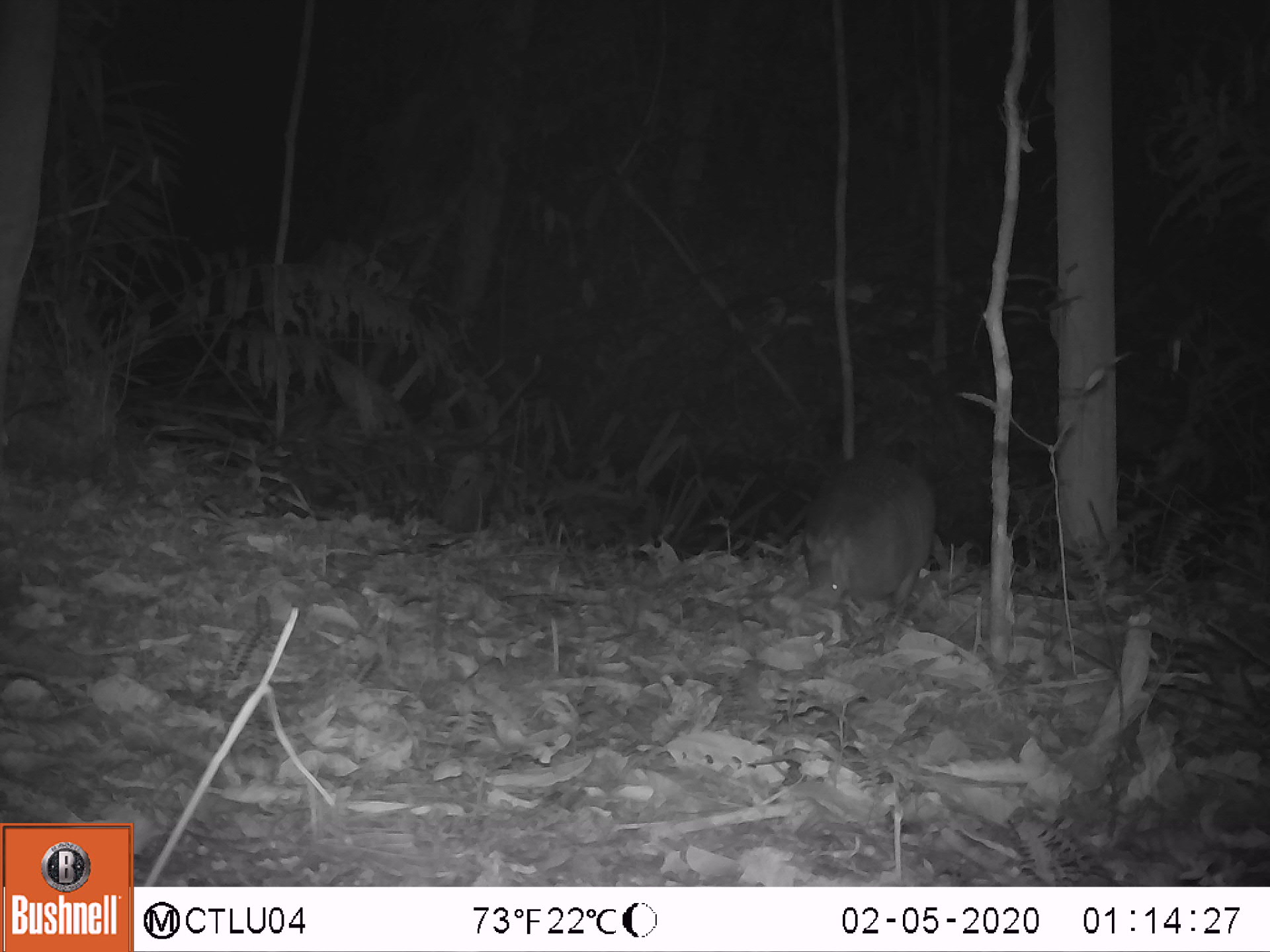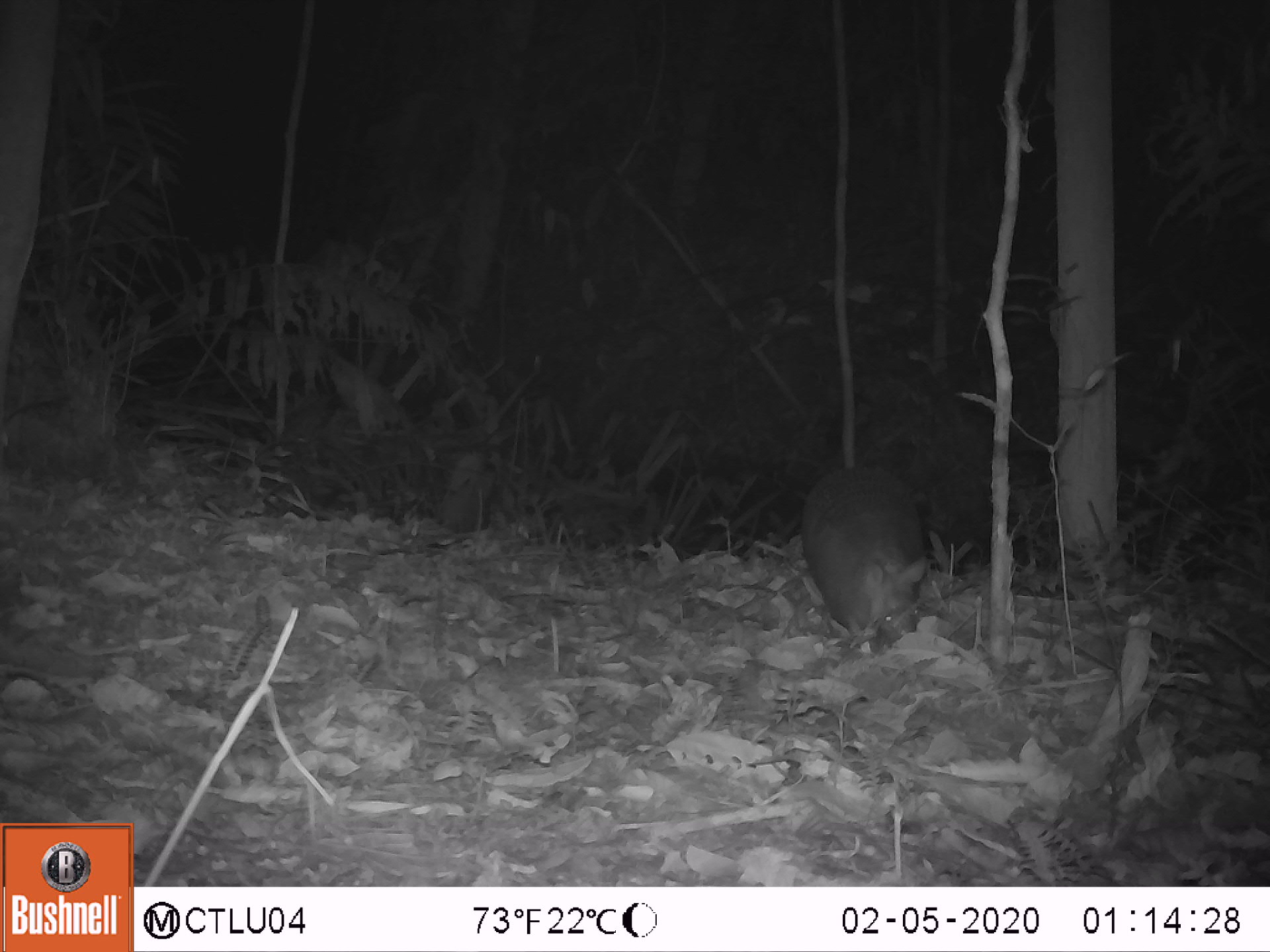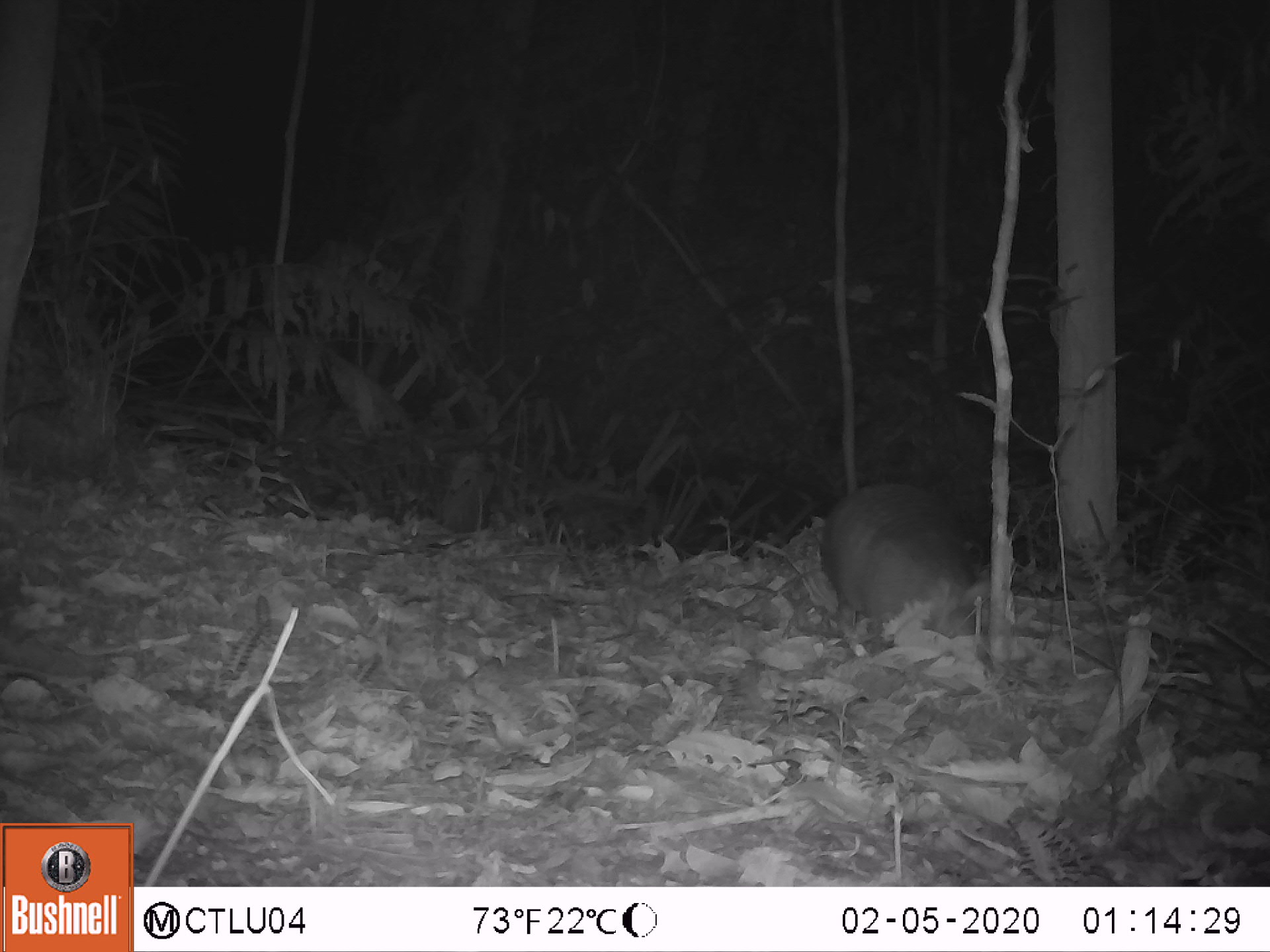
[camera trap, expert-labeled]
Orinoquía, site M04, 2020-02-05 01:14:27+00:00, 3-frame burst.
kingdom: Animalia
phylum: Chordata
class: Mammalia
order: Cingulata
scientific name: Cingulata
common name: armadillo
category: unknown armadillo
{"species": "unknown armadillo (armadillo) (Cingulata)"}